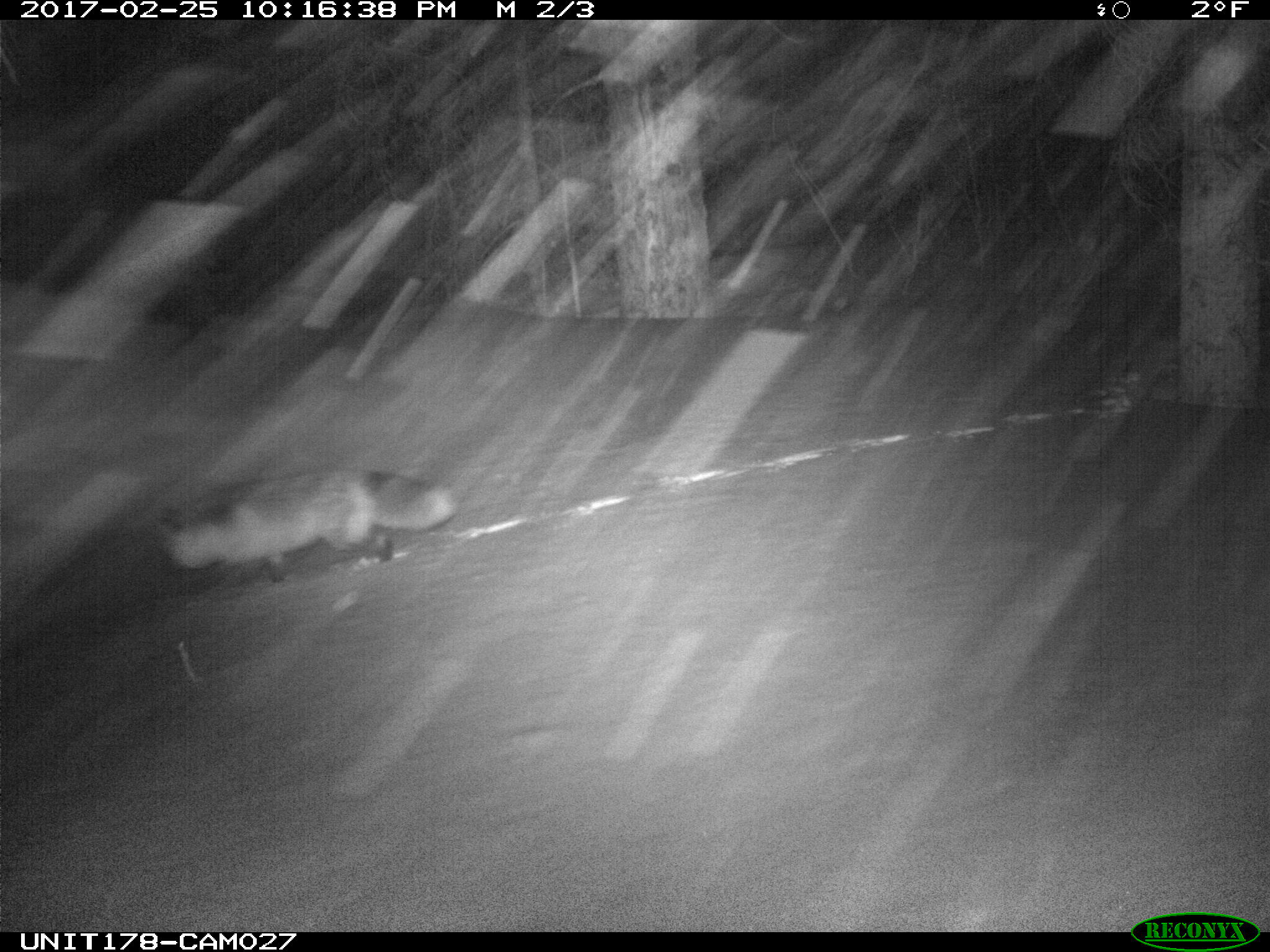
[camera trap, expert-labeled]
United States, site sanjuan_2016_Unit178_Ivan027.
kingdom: Animalia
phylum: Chordata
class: Mammalia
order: Carnivora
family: Canidae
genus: Vulpes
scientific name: Vulpes vulpes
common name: red fox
Vulpes vulpes (red fox).